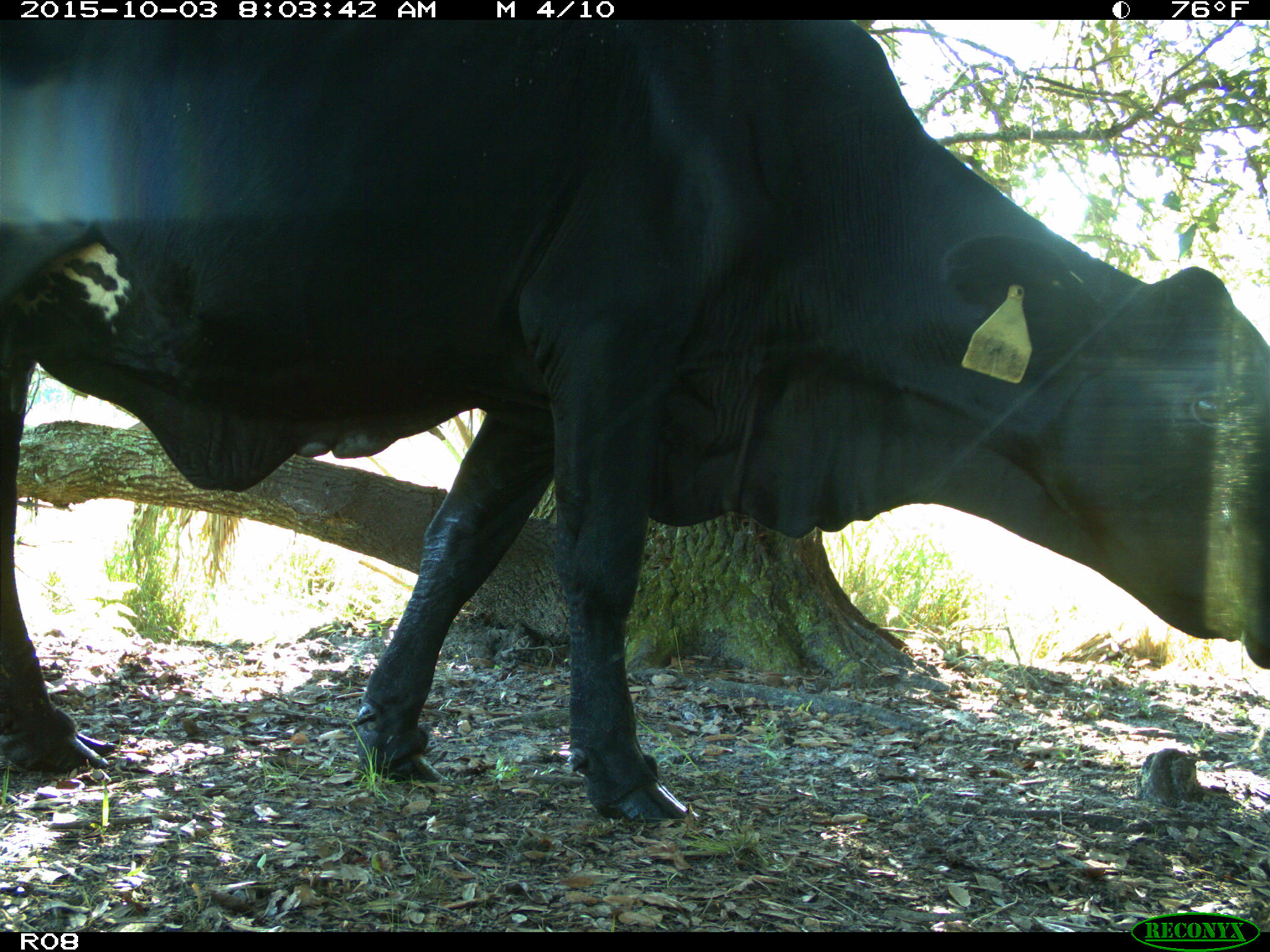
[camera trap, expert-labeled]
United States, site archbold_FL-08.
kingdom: Animalia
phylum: Chordata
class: Mammalia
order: Artiodactyla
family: Bovidae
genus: Bos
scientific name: Bos taurus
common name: domestic cow